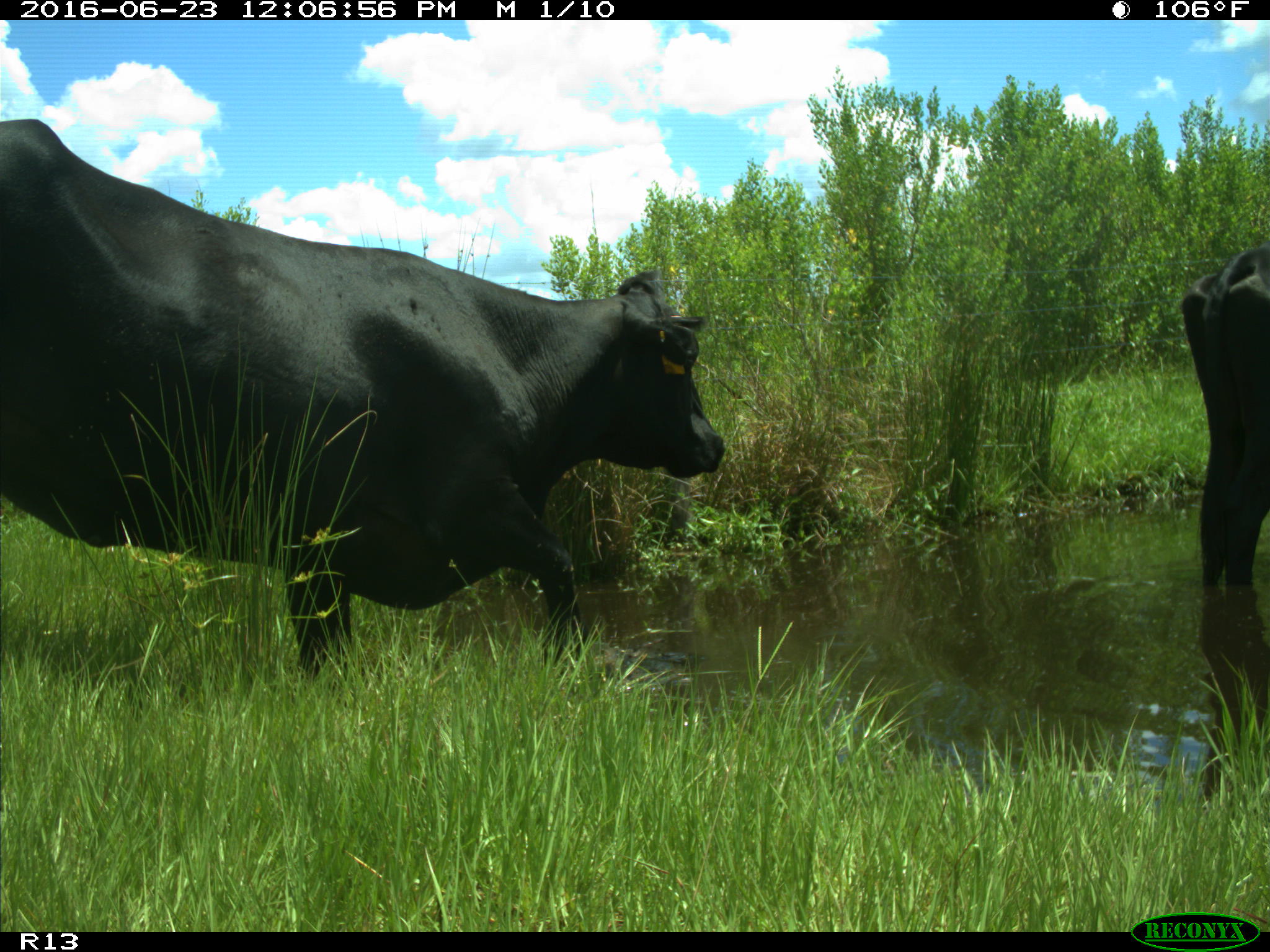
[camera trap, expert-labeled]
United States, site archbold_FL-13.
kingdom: Animalia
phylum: Chordata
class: Mammalia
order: Artiodactyla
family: Bovidae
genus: Bos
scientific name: Bos taurus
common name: domestic cow